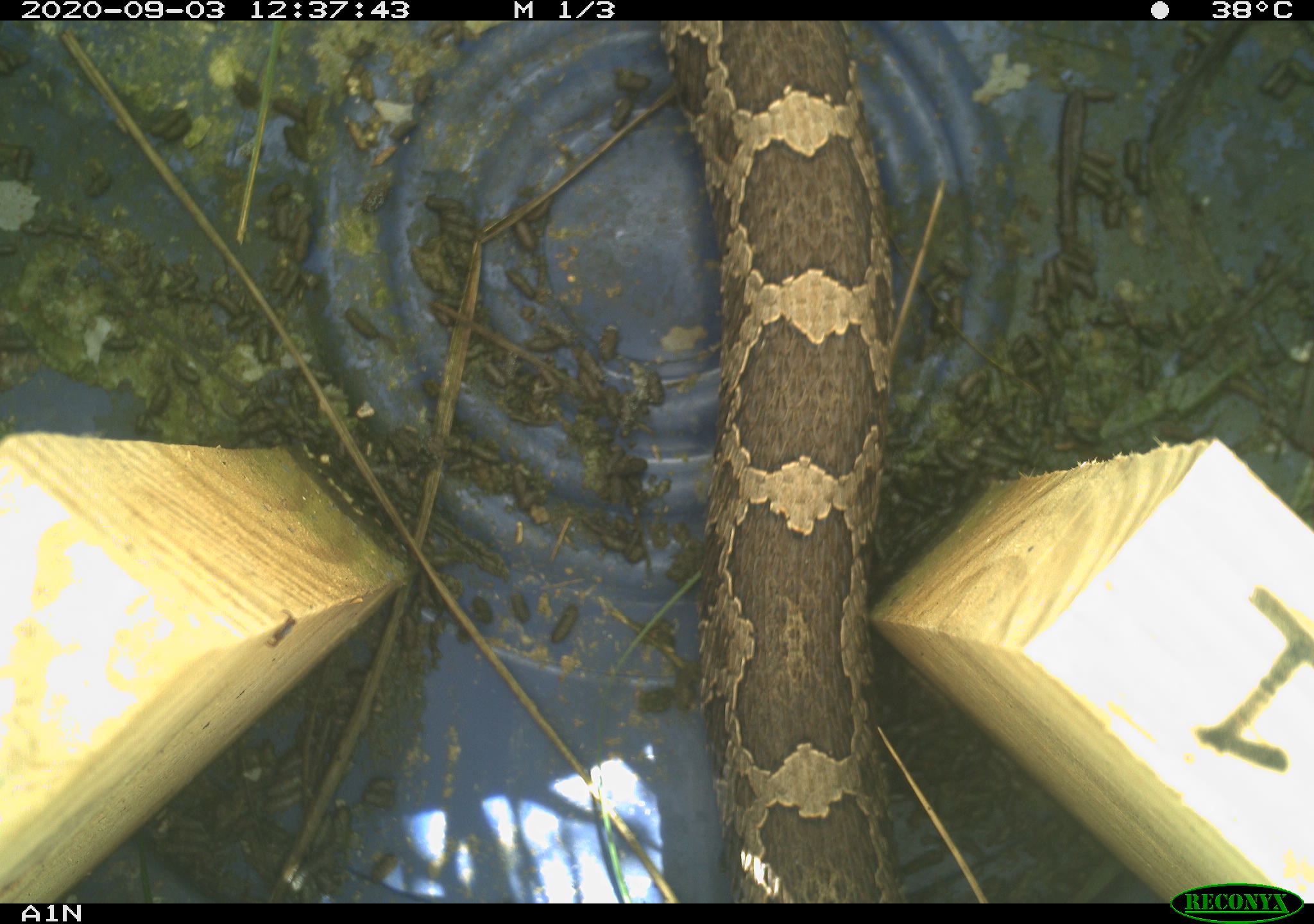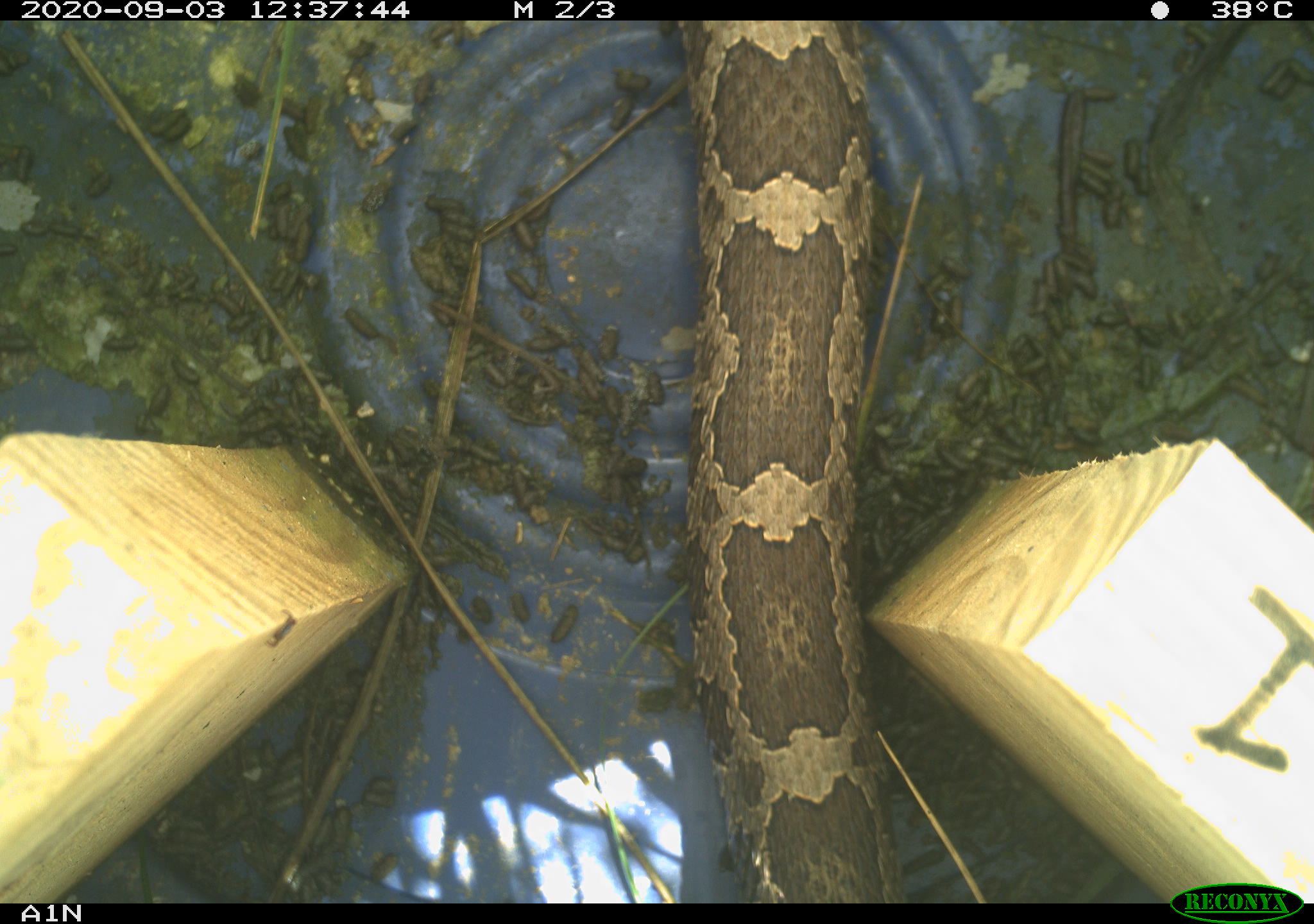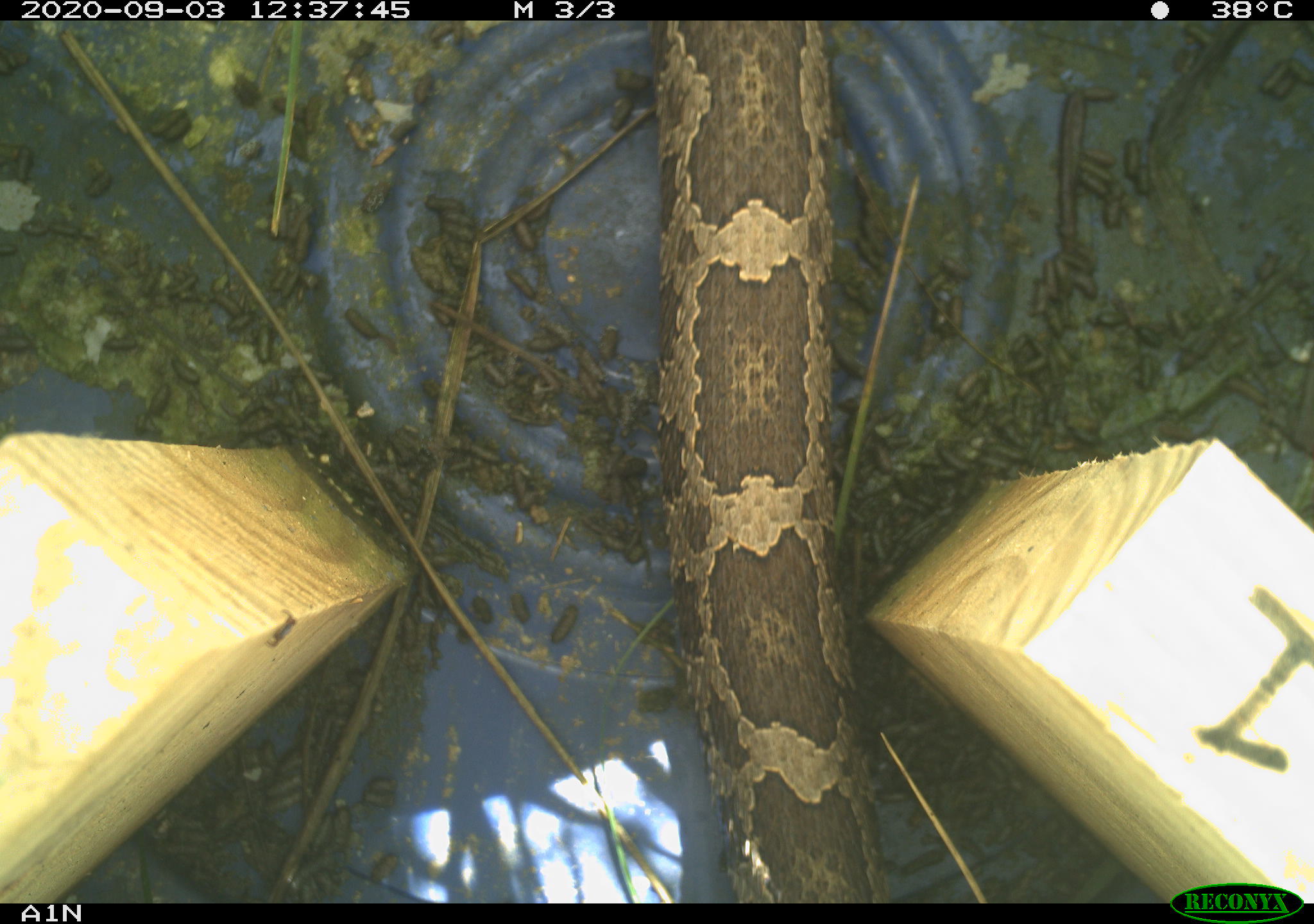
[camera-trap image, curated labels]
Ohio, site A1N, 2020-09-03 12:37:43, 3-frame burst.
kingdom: Animalia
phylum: Chordata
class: Reptilia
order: Squamata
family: Viperidae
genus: Sistrurus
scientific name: Sistrurus catenatus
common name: eastern massasauga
Eastern massasauga (Sistrurus catenatus).